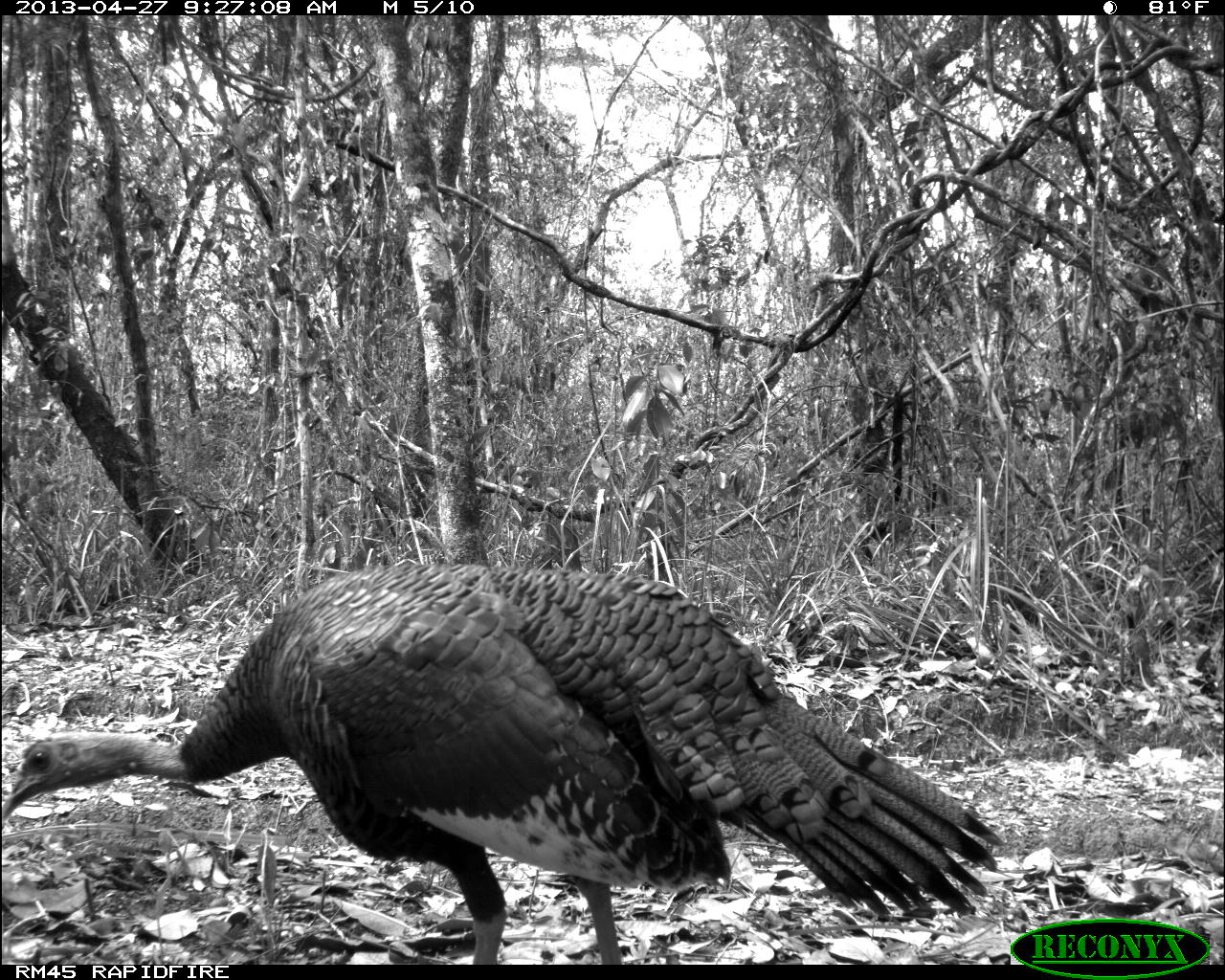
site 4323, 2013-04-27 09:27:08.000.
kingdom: Animalia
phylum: Chordata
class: Aves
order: Galliformes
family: Phasianidae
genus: Meleagris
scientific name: Meleagris ocellata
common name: ocellated turkey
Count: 1.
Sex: female.